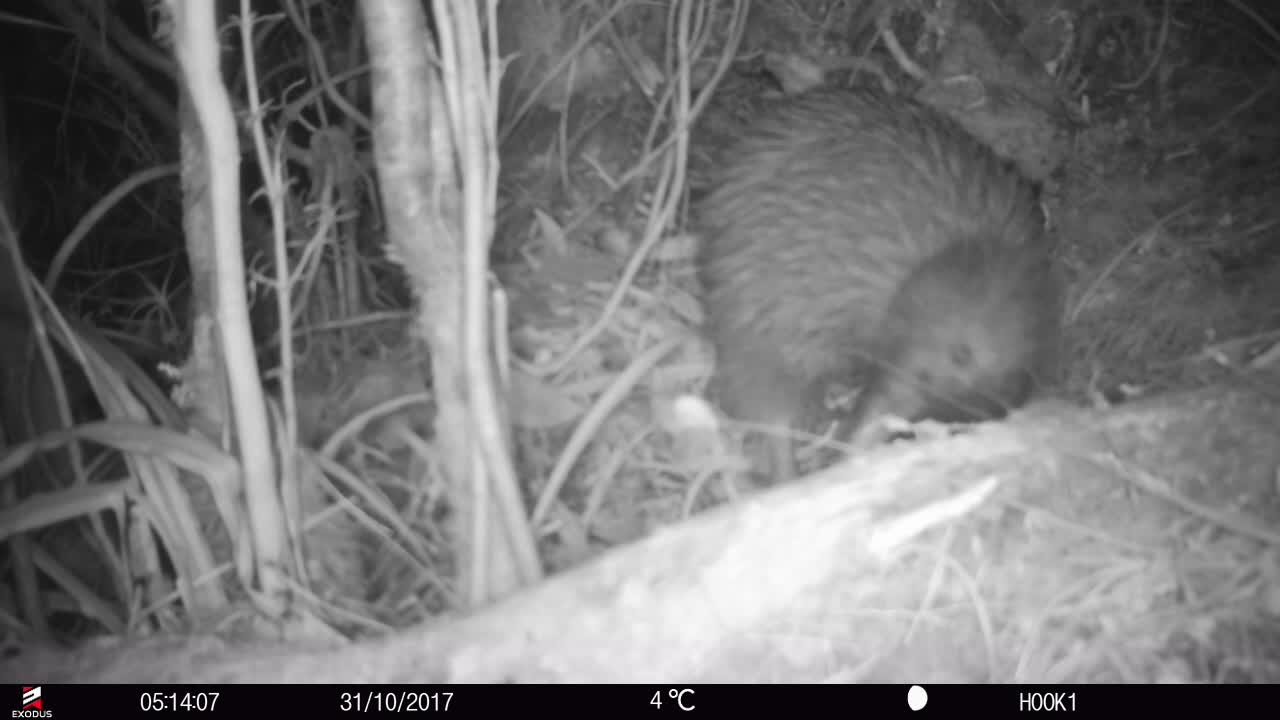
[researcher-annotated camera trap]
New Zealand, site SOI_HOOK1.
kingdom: Animalia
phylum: Chordata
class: Aves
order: Apterygiformes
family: Apterygidae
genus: Apteryx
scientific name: Apteryx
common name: kiwi